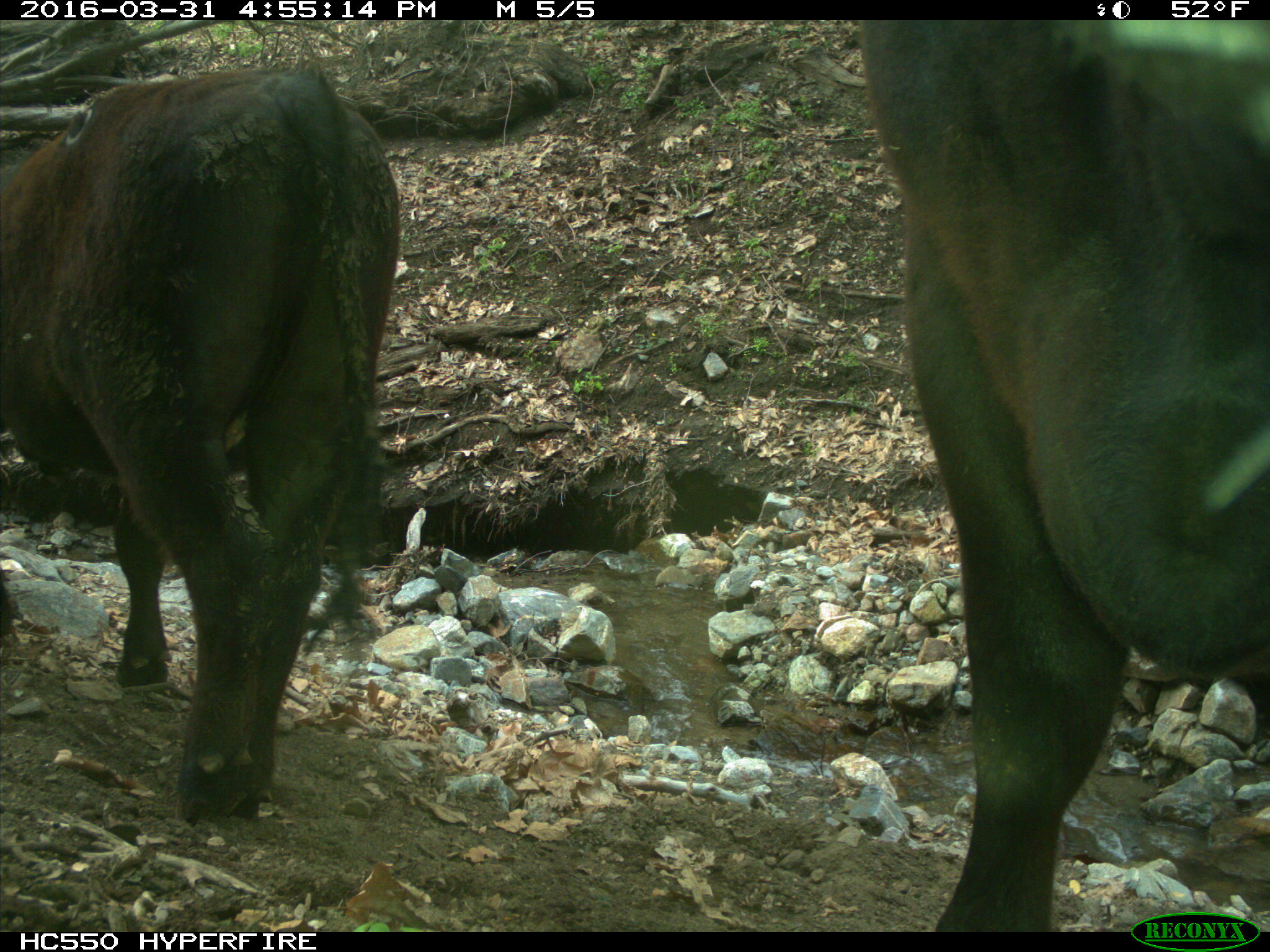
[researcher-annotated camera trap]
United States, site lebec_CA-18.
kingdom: Animalia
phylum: Chordata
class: Mammalia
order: Artiodactyla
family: Bovidae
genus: Bos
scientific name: Bos taurus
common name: domestic cow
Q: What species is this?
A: Bos taurus (domestic cow).